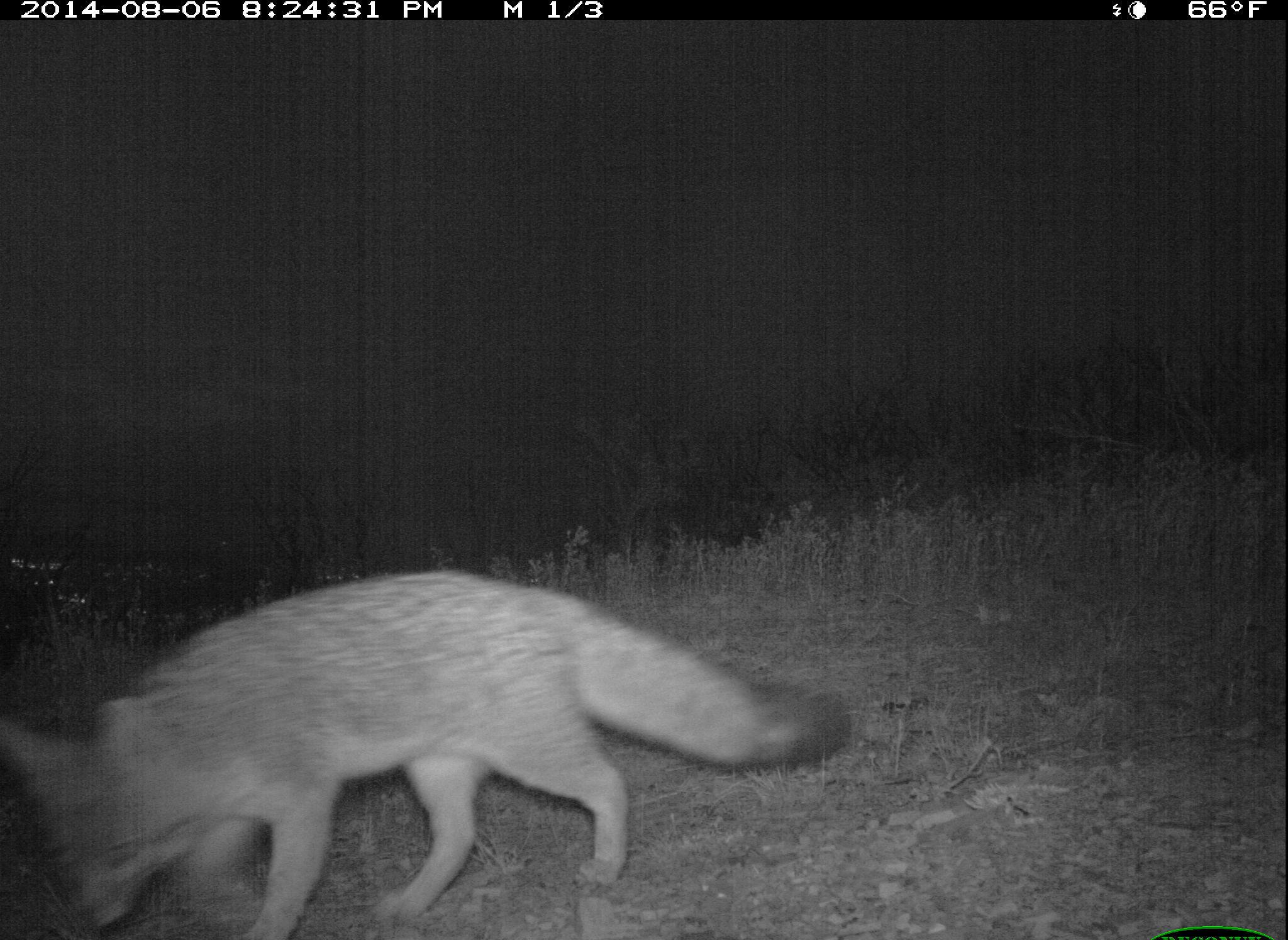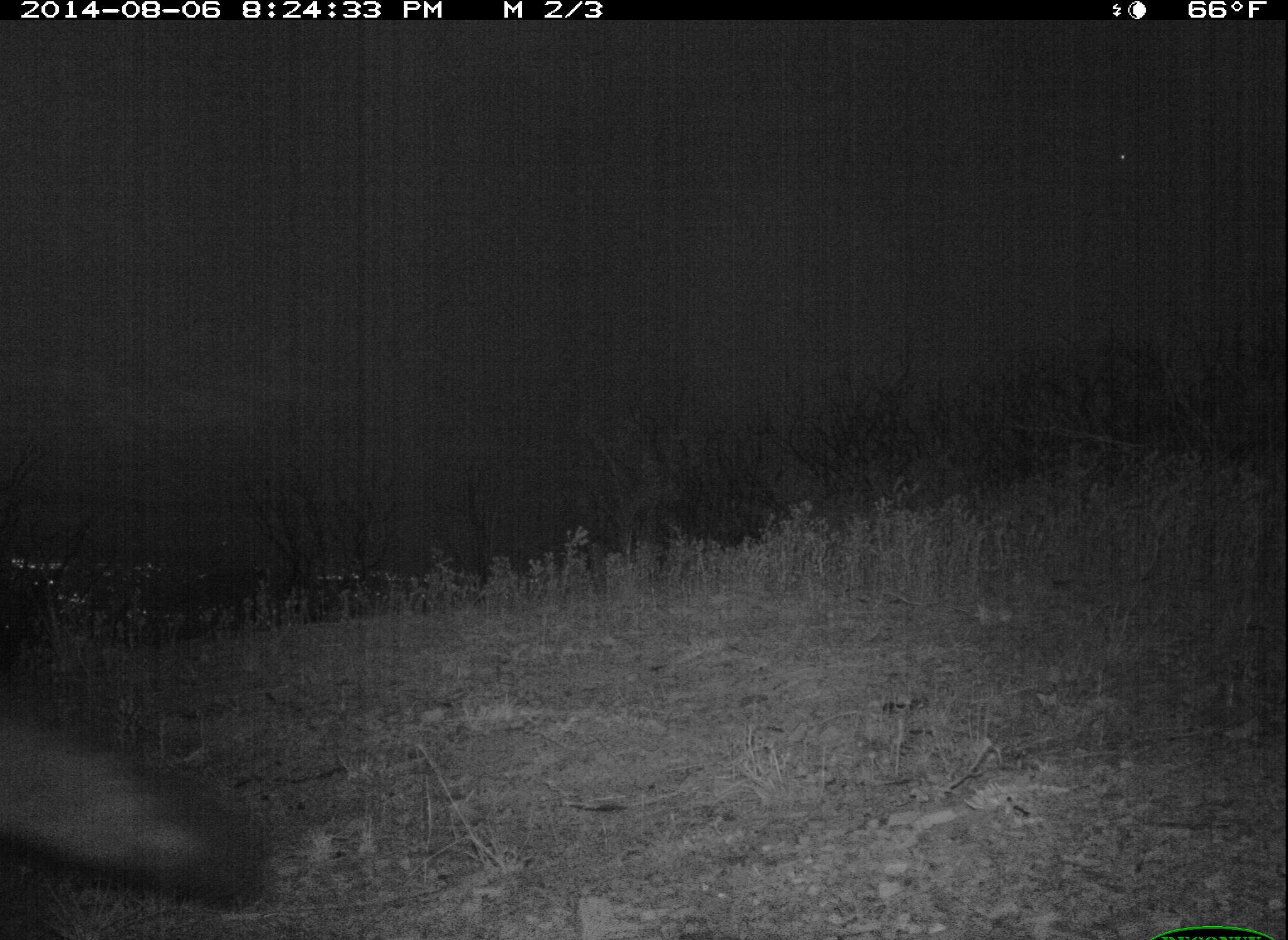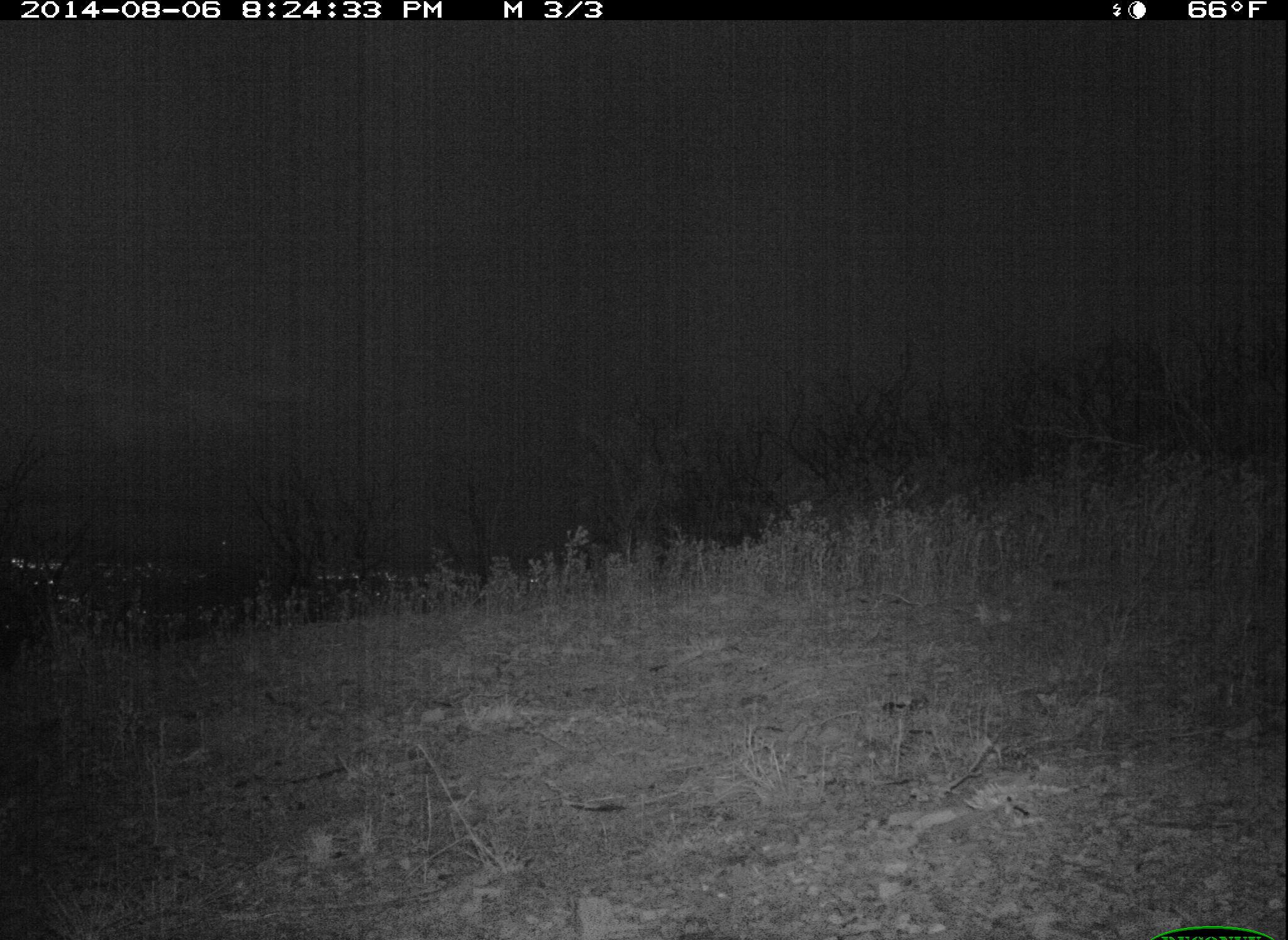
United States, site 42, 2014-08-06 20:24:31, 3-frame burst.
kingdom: Animalia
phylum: Chordata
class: Mammalia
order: Carnivora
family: Canidae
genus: Urocyon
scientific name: Urocyon cinereoargenteus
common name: gray fox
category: fox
Fox (gray fox) (Urocyon cinereoargenteus).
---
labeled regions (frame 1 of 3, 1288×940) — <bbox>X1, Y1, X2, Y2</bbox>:
fox: <bbox>0, 572, 852, 940</bbox>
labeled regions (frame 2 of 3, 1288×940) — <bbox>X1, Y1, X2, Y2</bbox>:
fox: <bbox>0, 708, 253, 908</bbox>